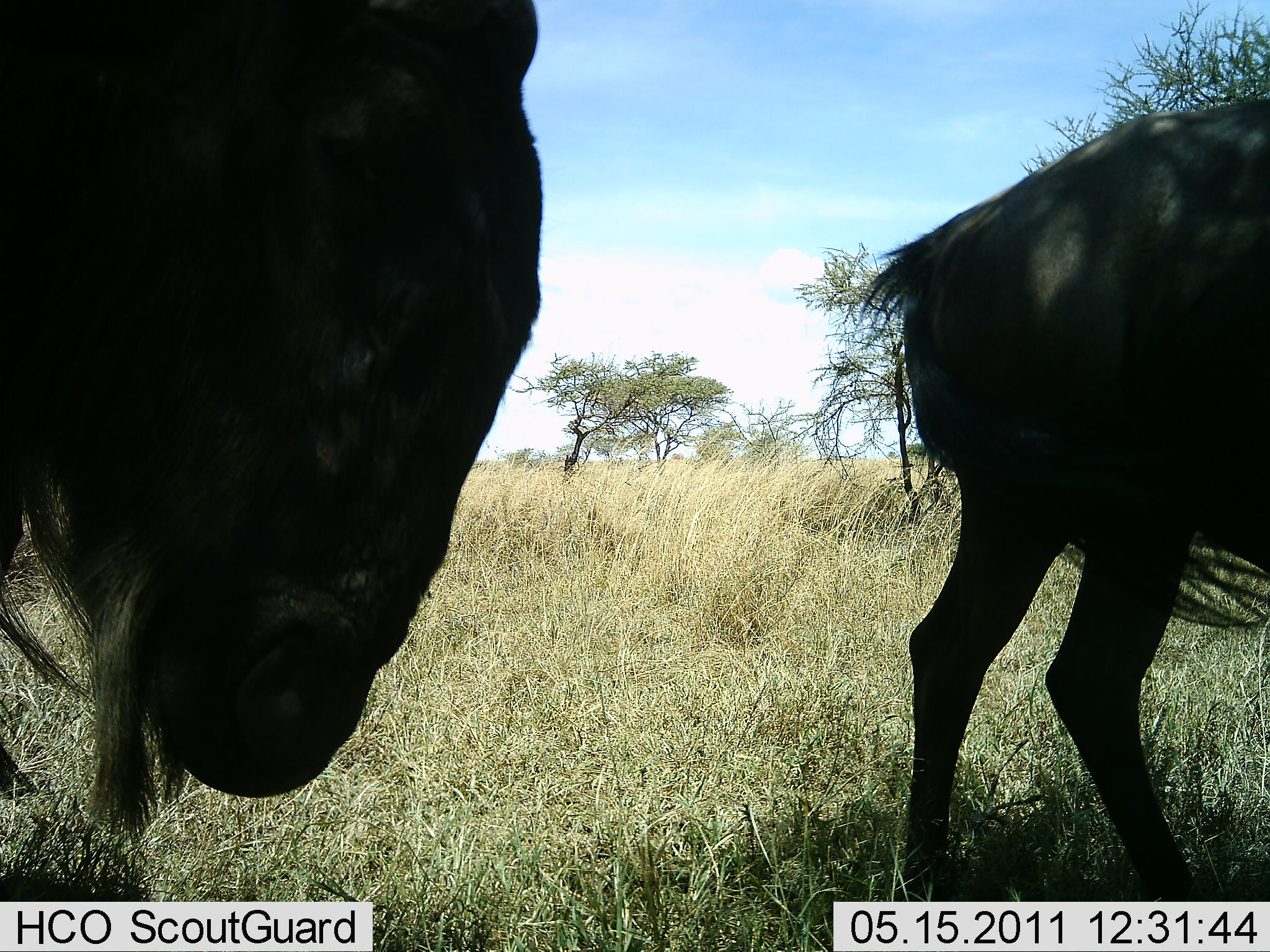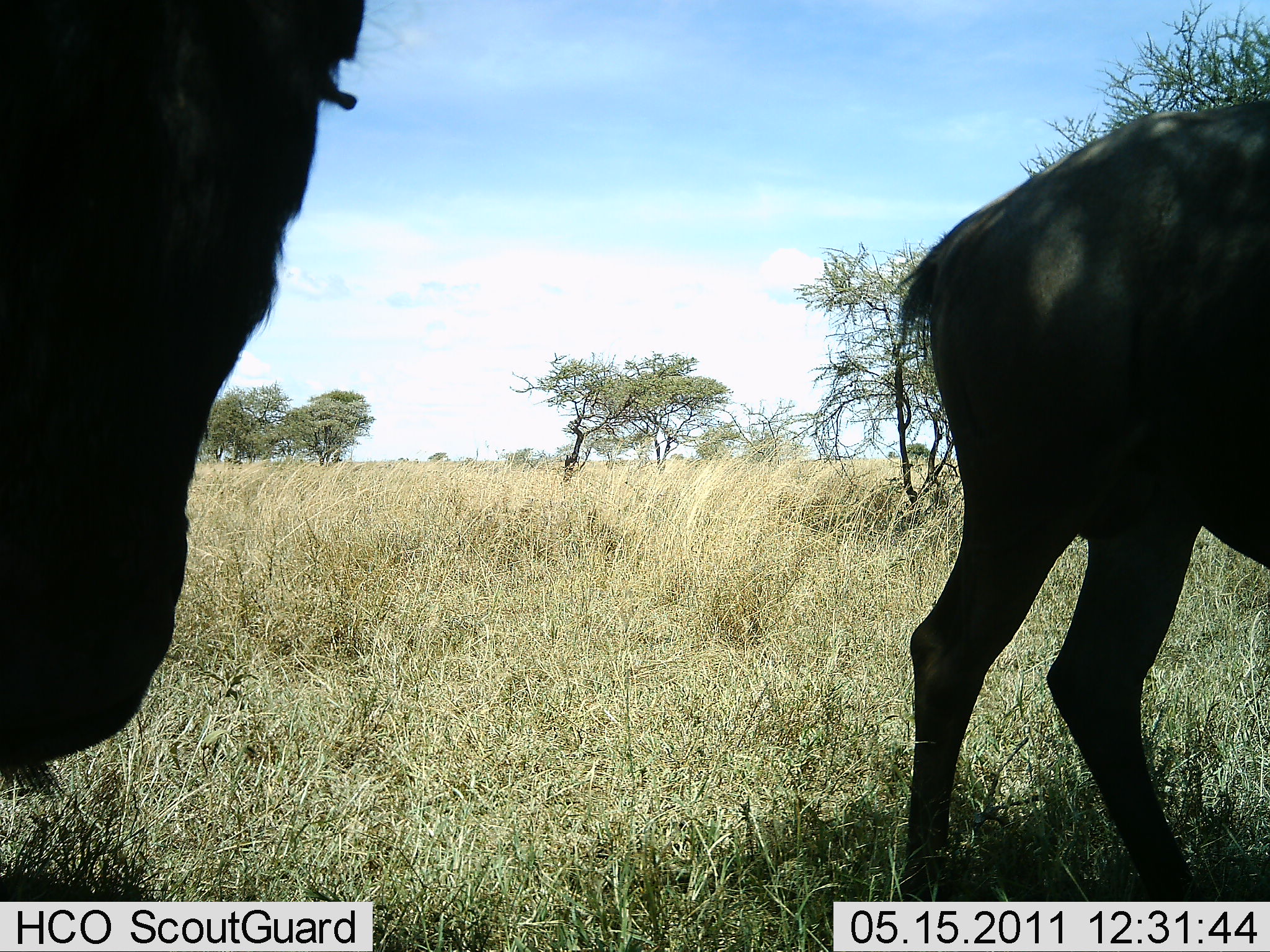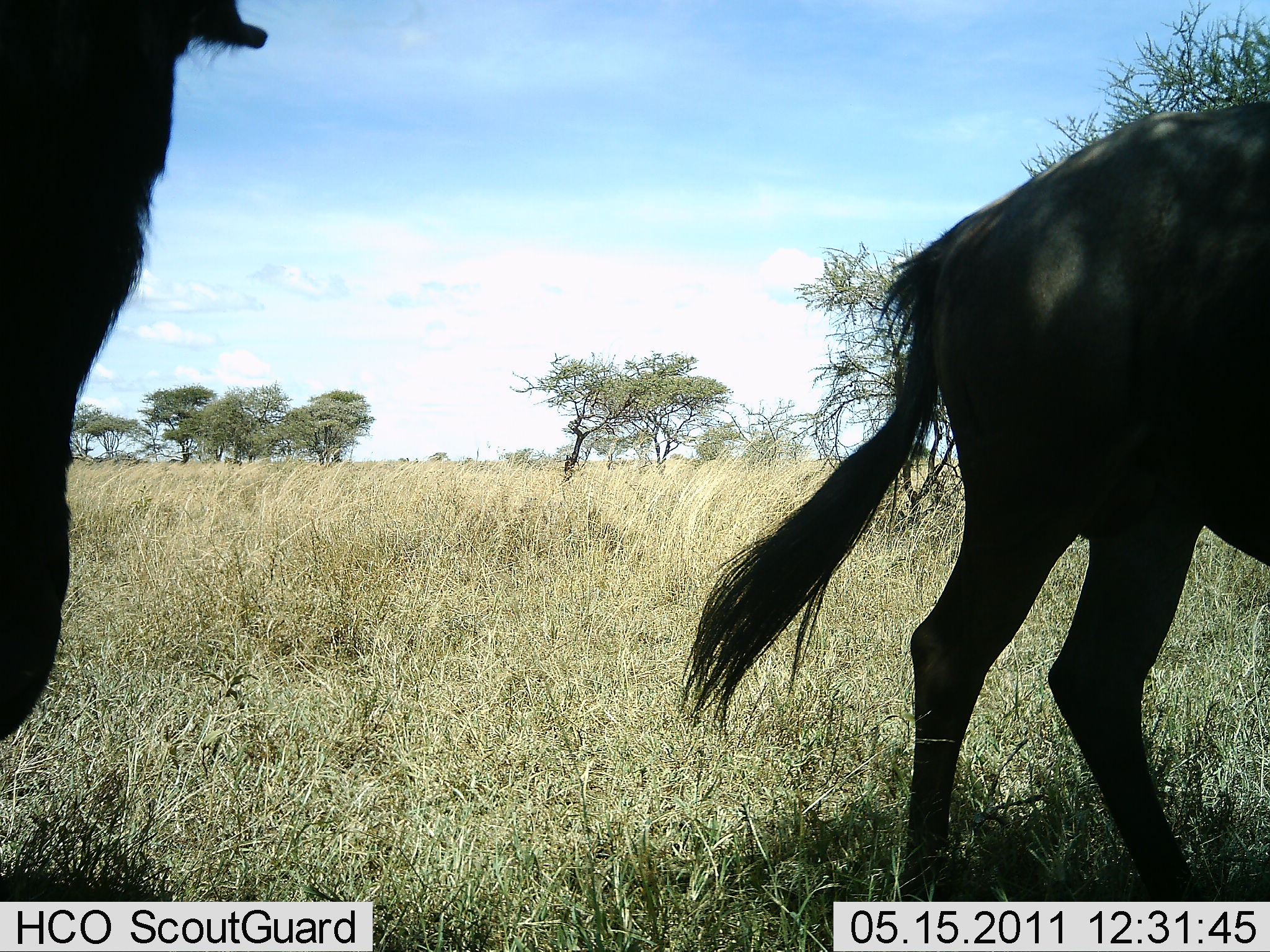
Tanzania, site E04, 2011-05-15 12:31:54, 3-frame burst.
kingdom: Animalia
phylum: Chordata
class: Mammalia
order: Artiodactyla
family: Bovidae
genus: Connochaetes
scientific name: Connochaetes taurinus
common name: blue wildebeest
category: wildebeest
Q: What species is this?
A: Wildebeest (blue wildebeest) (Connochaetes taurinus).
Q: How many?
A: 2.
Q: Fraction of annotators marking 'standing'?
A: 100%.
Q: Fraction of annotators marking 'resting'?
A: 0%.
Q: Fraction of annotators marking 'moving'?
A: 42%.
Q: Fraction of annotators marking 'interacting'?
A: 0%.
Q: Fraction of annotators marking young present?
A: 0%.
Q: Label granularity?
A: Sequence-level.